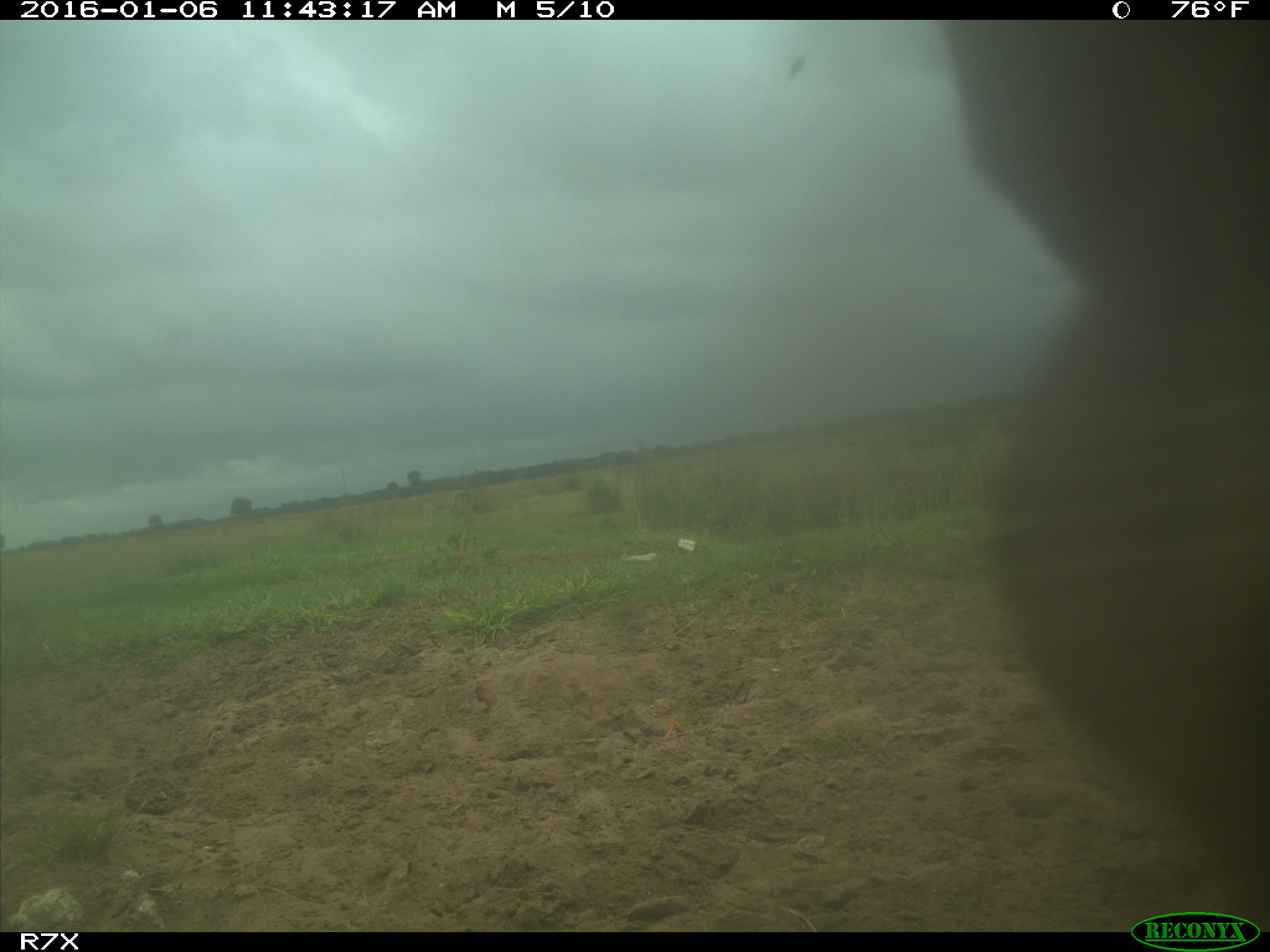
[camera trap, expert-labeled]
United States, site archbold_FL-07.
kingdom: Animalia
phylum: Chordata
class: Mammalia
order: Artiodactyla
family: Bovidae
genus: Bos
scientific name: Bos taurus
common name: domestic cow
Bos taurus (domestic cow).